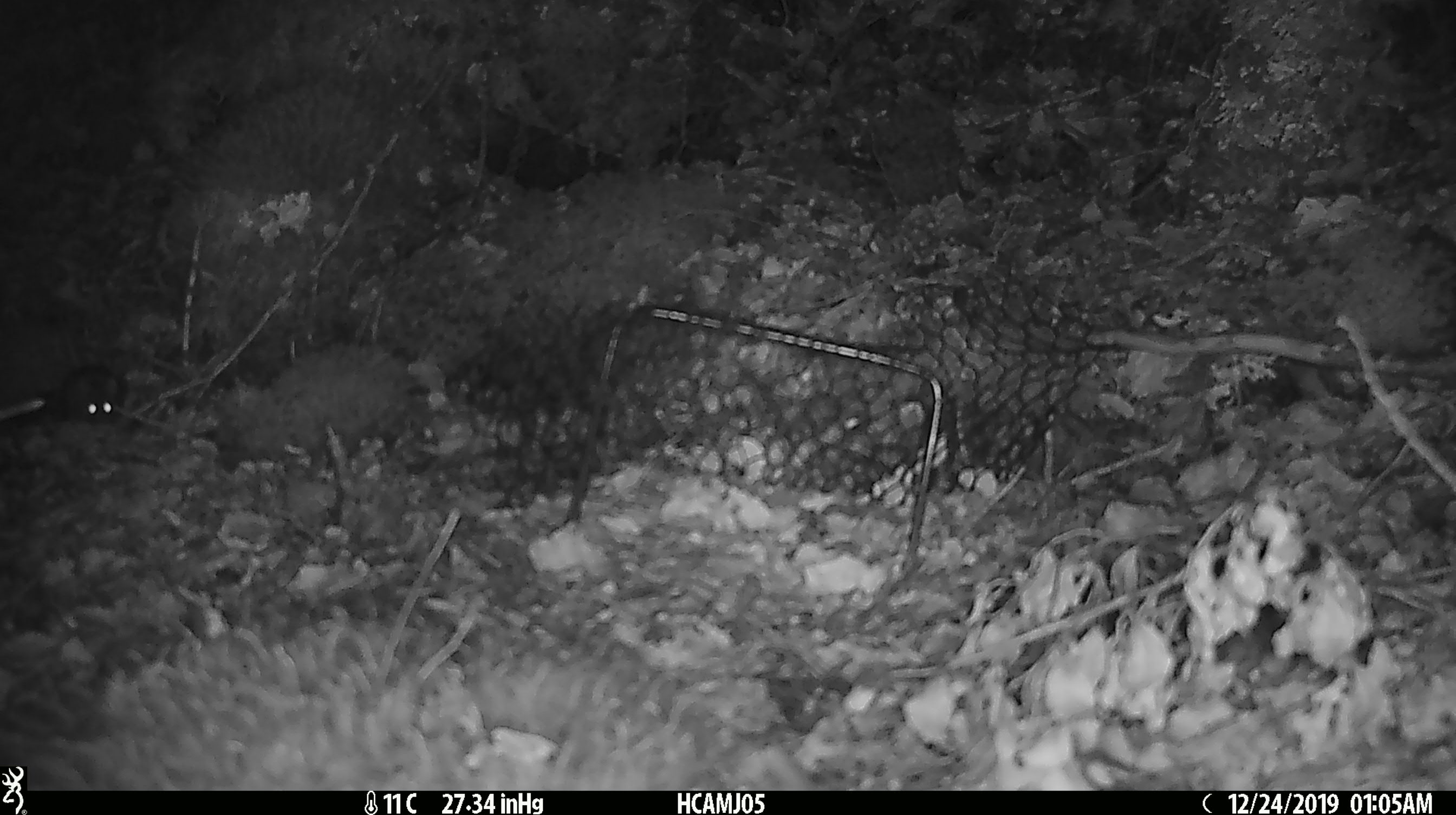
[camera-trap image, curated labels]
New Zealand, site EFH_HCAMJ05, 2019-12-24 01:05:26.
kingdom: Animalia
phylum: Chordata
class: Mammalia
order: Rodentia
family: Muridae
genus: Mus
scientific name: Mus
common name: mouse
Mouse (Mus).